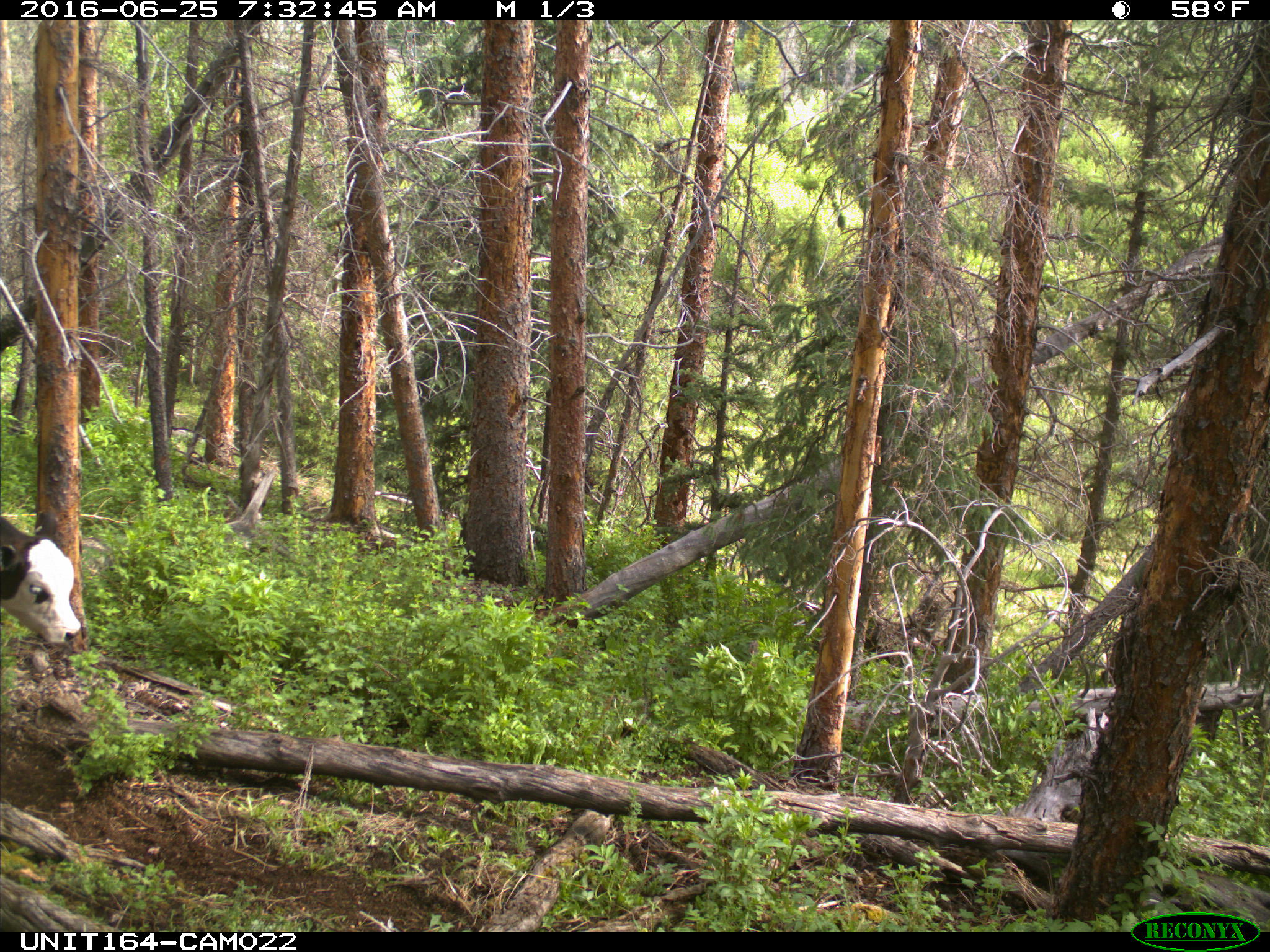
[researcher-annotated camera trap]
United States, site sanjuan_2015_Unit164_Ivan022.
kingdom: Animalia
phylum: Chordata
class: Mammalia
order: Artiodactyla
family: Bovidae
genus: Bos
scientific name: Bos taurus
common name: domestic cow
Bos taurus (domestic cow).